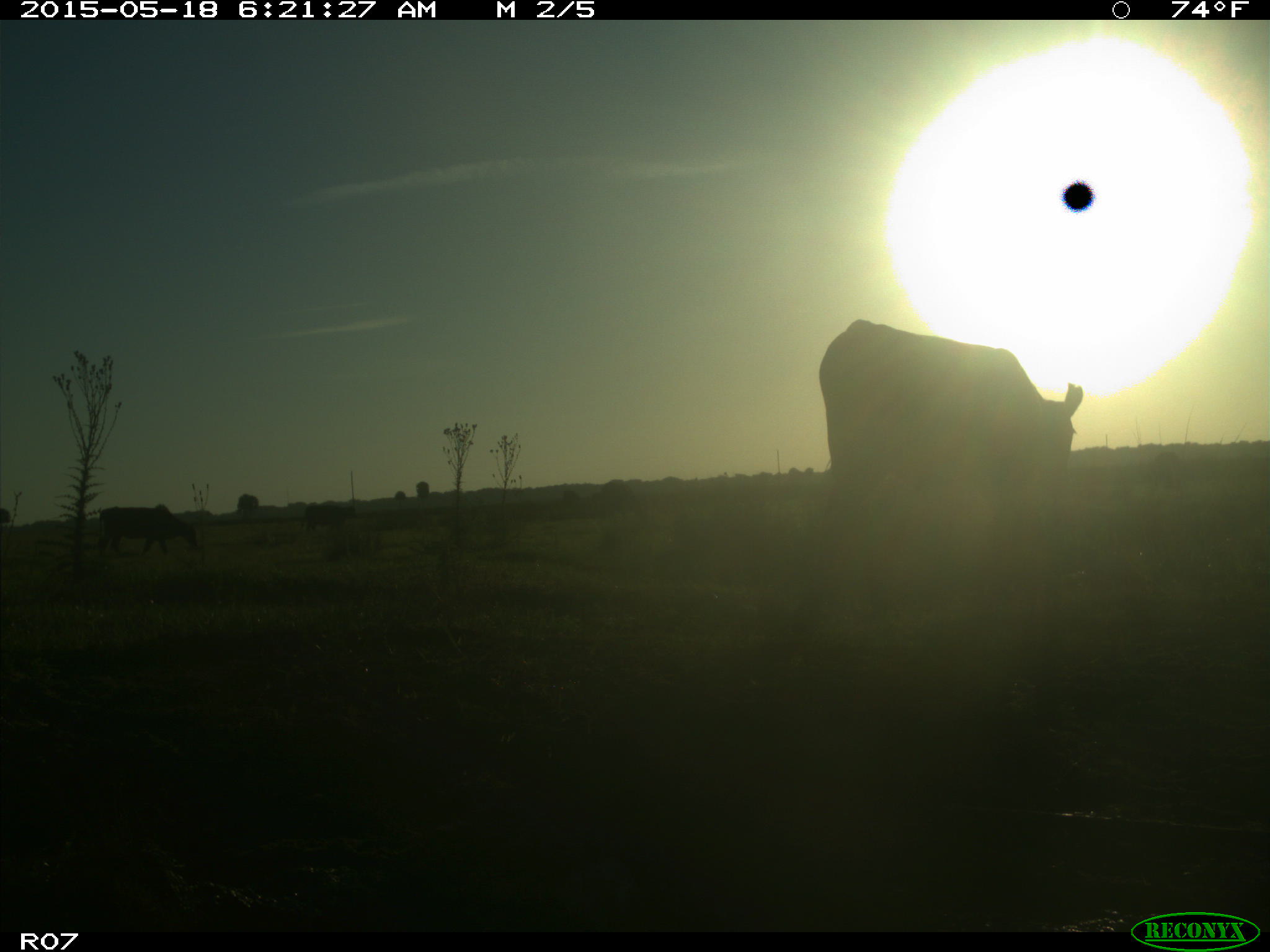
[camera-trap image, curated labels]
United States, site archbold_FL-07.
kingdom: Animalia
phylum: Chordata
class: Mammalia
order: Artiodactyla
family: Bovidae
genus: Bos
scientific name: Bos taurus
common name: domestic cow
Bos taurus (domestic cow).